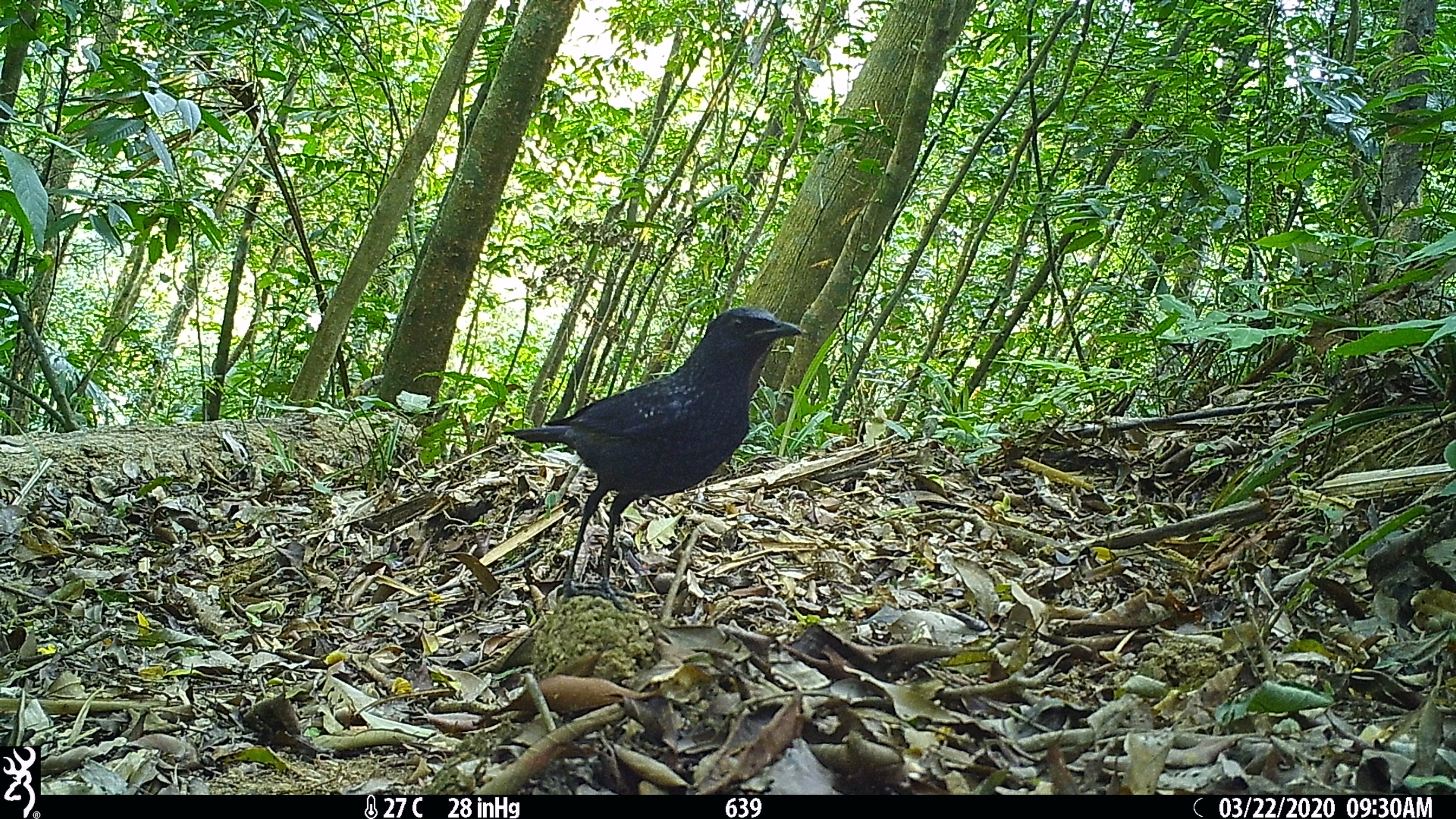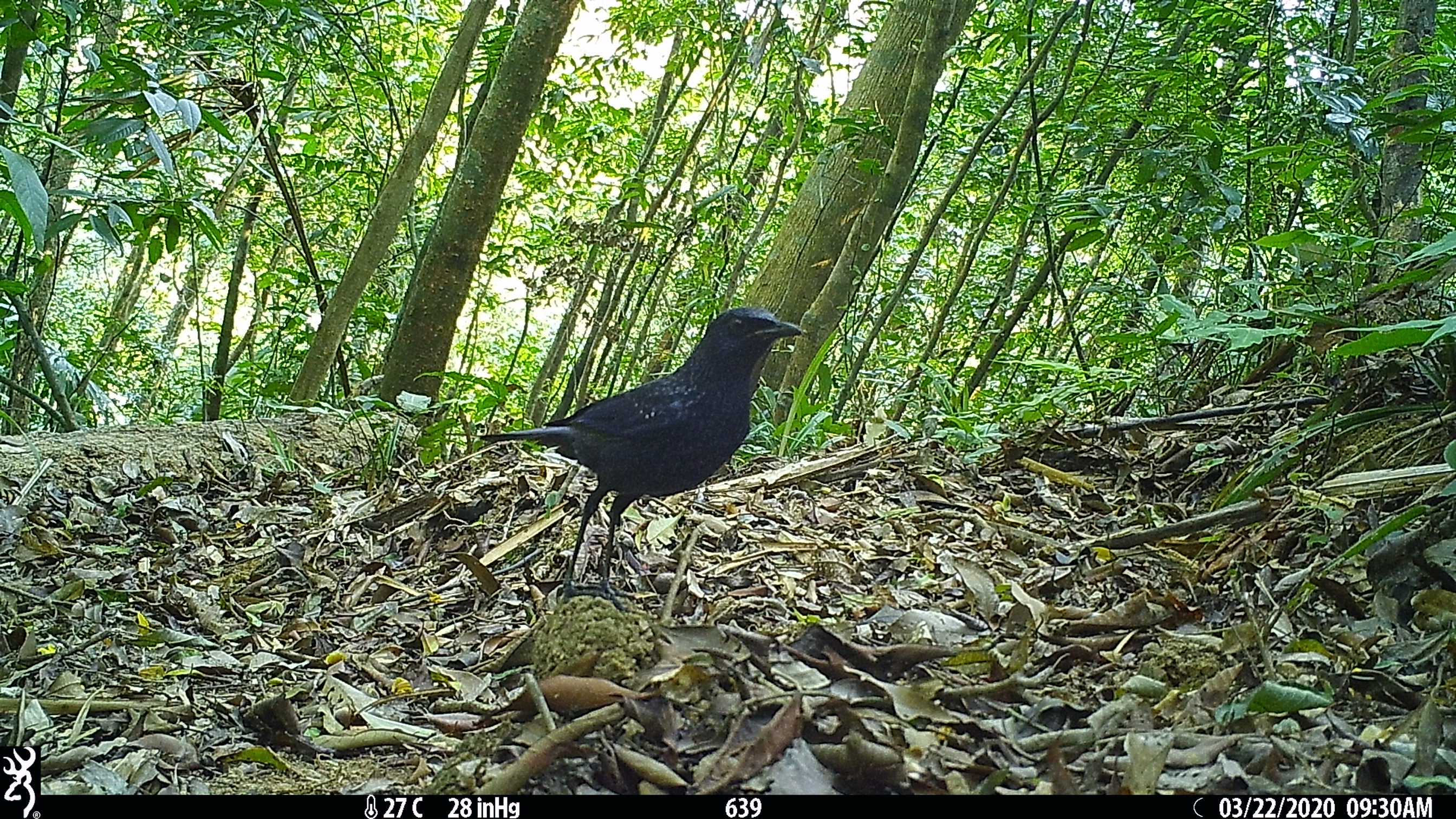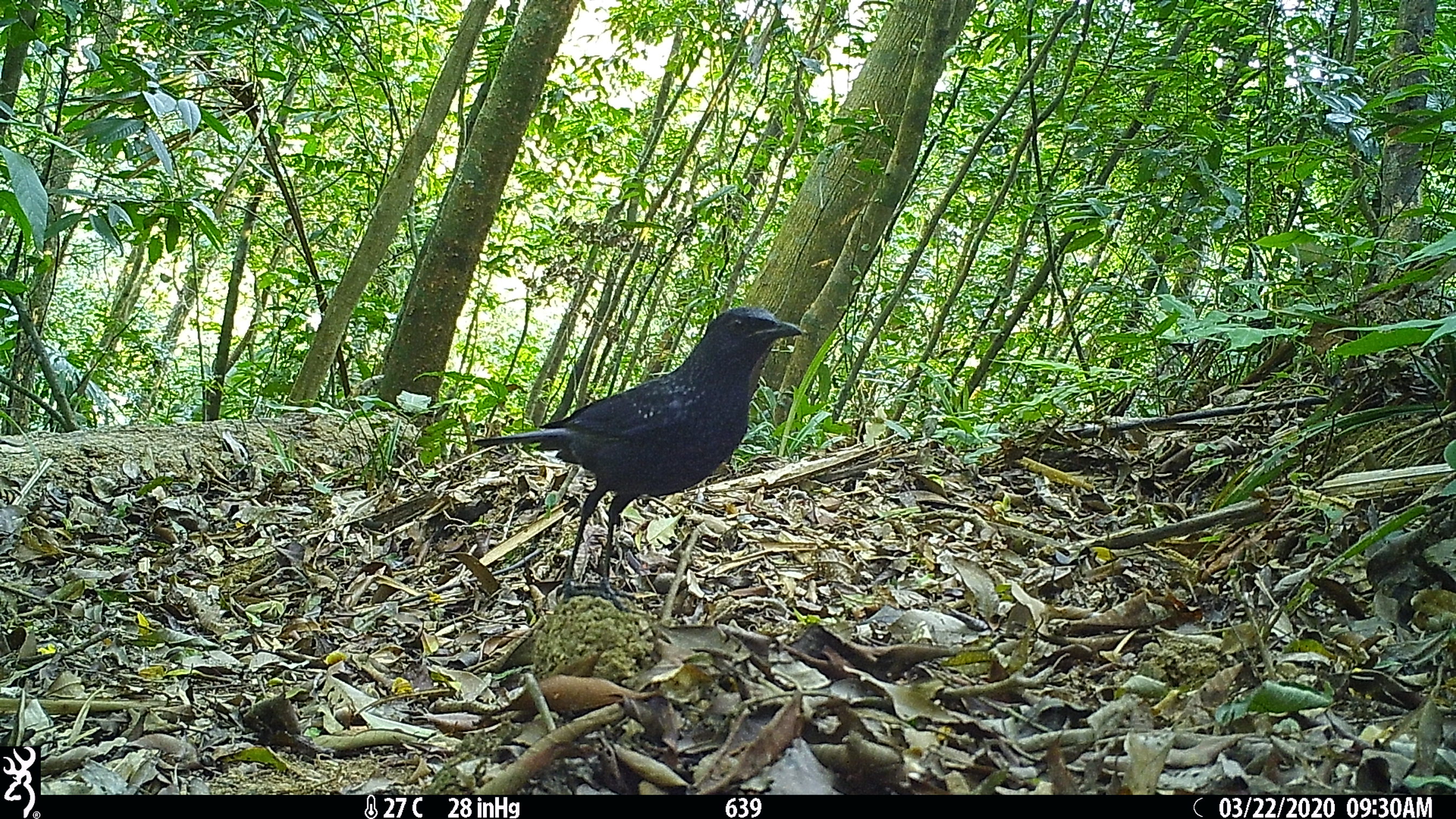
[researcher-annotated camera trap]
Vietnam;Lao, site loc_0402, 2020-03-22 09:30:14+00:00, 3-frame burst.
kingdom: Animalia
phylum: Chordata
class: Aves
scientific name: Aves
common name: bird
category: unidentified bird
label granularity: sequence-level